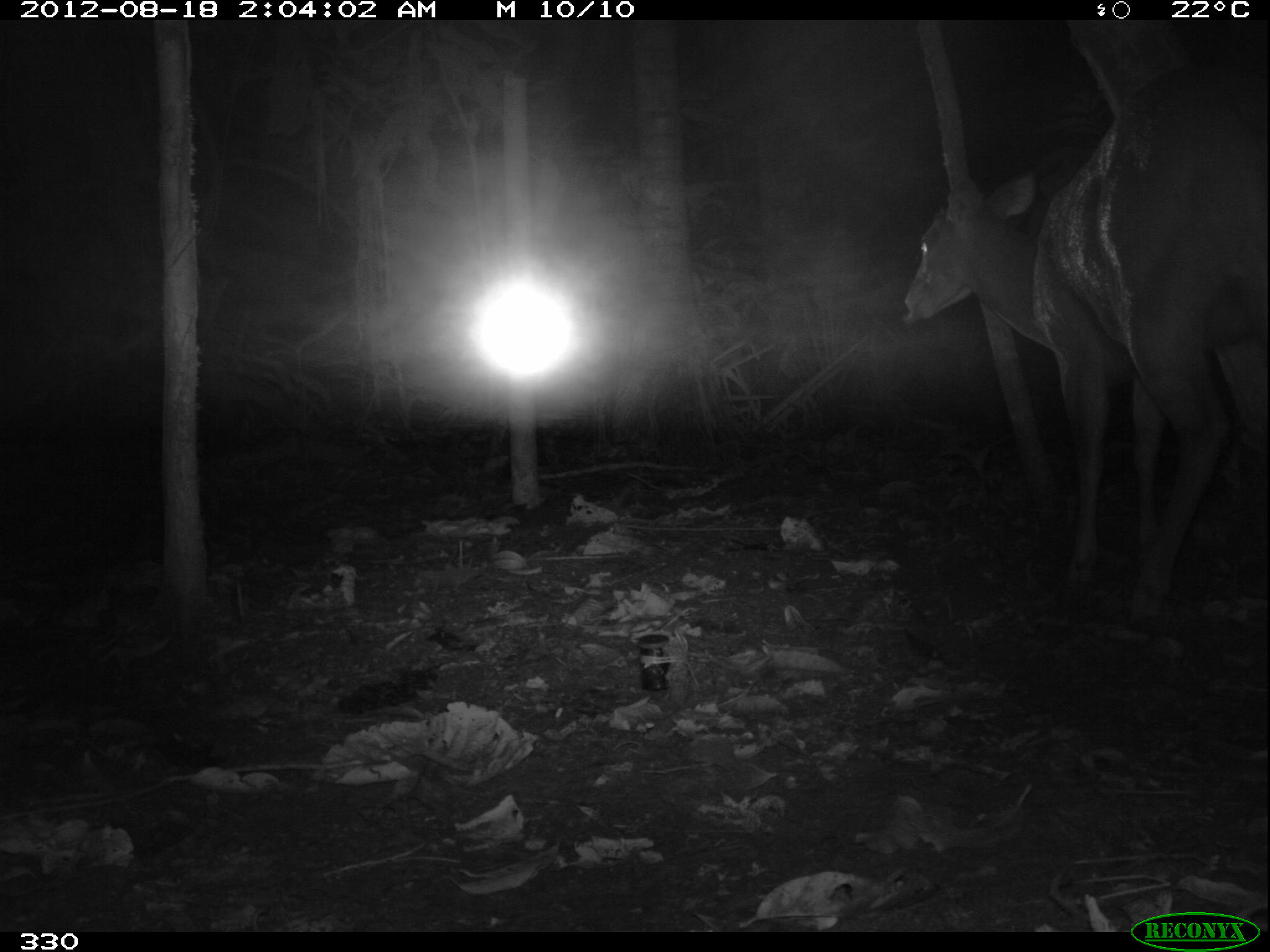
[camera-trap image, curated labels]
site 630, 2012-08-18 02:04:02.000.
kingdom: Animalia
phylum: Chordata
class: Mammalia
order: Artiodactyla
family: Cervidae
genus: Mazama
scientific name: Mazama americana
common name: red brocket